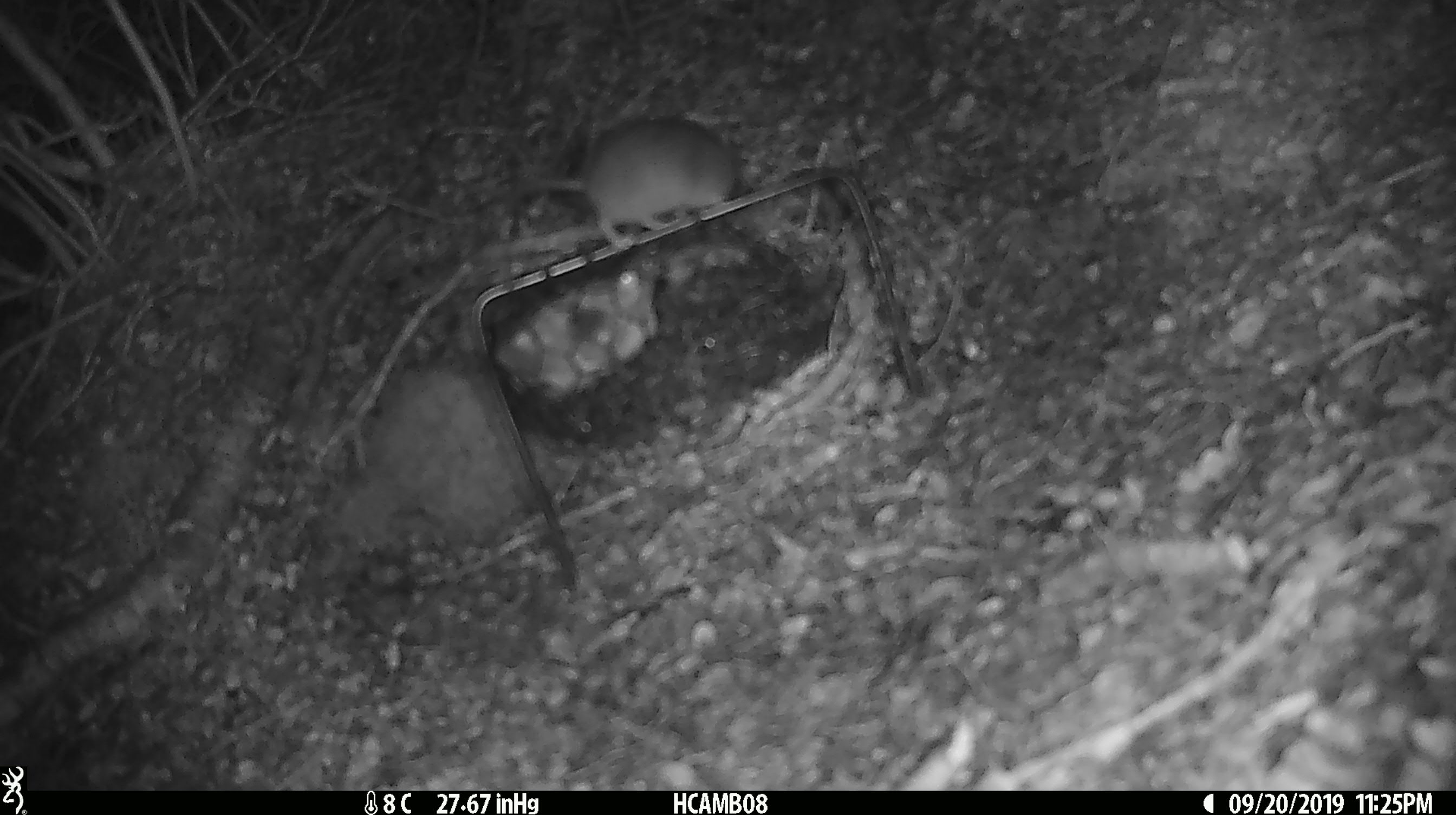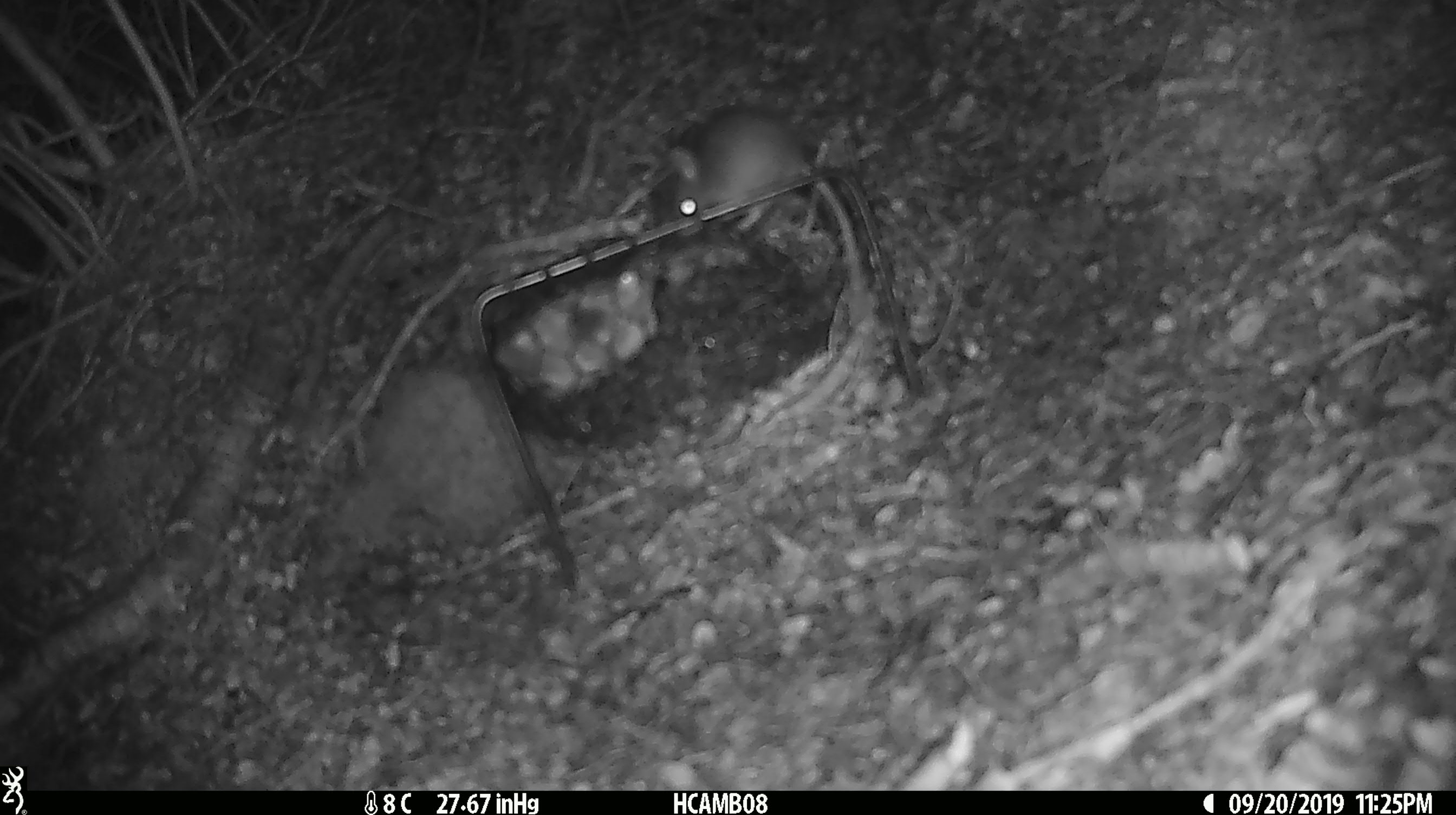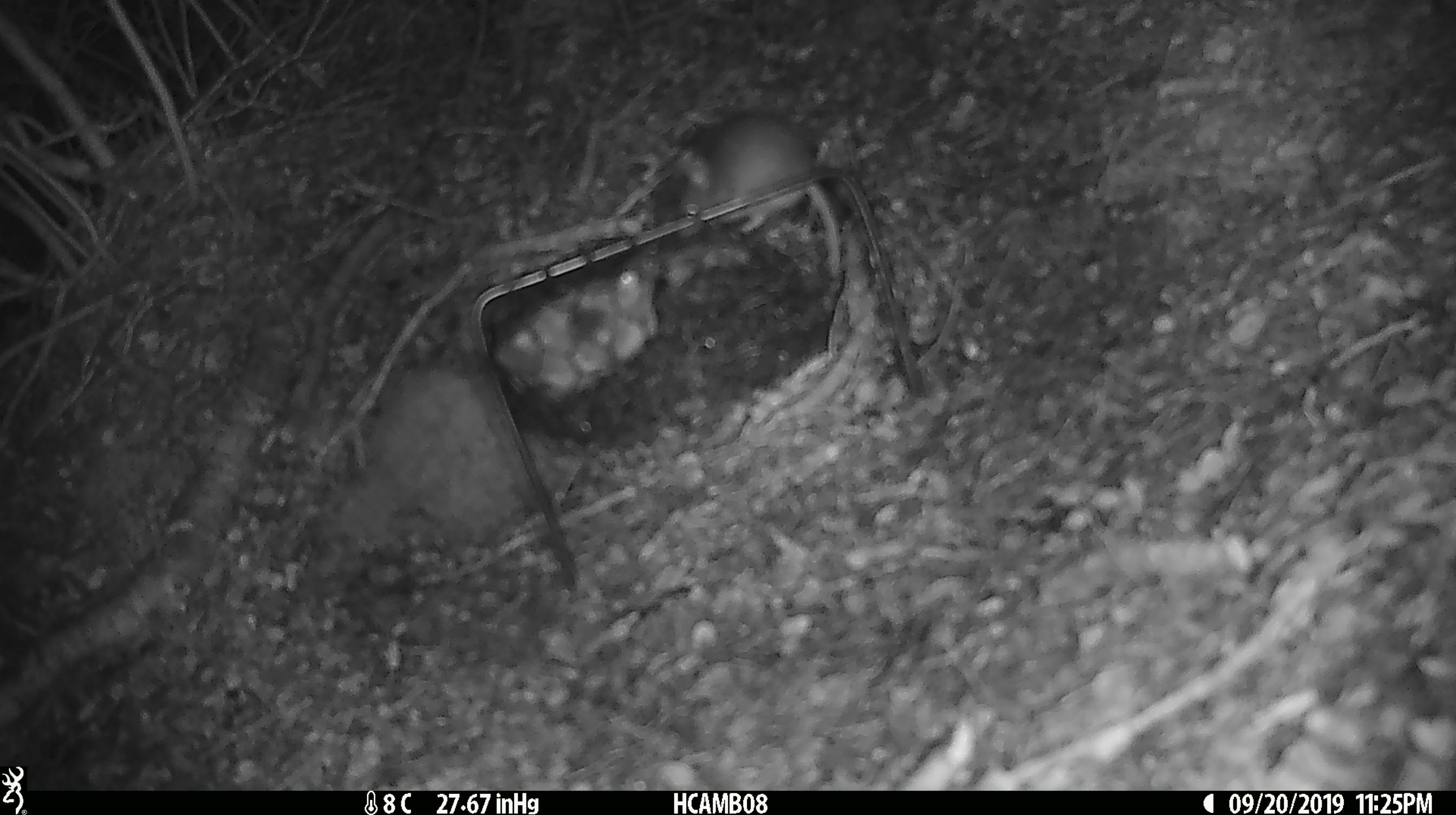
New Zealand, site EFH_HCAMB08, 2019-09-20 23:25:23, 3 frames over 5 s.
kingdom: Animalia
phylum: Chordata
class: Mammalia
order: Rodentia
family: Muridae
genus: Mus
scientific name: Mus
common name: mouse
Mouse (Mus).